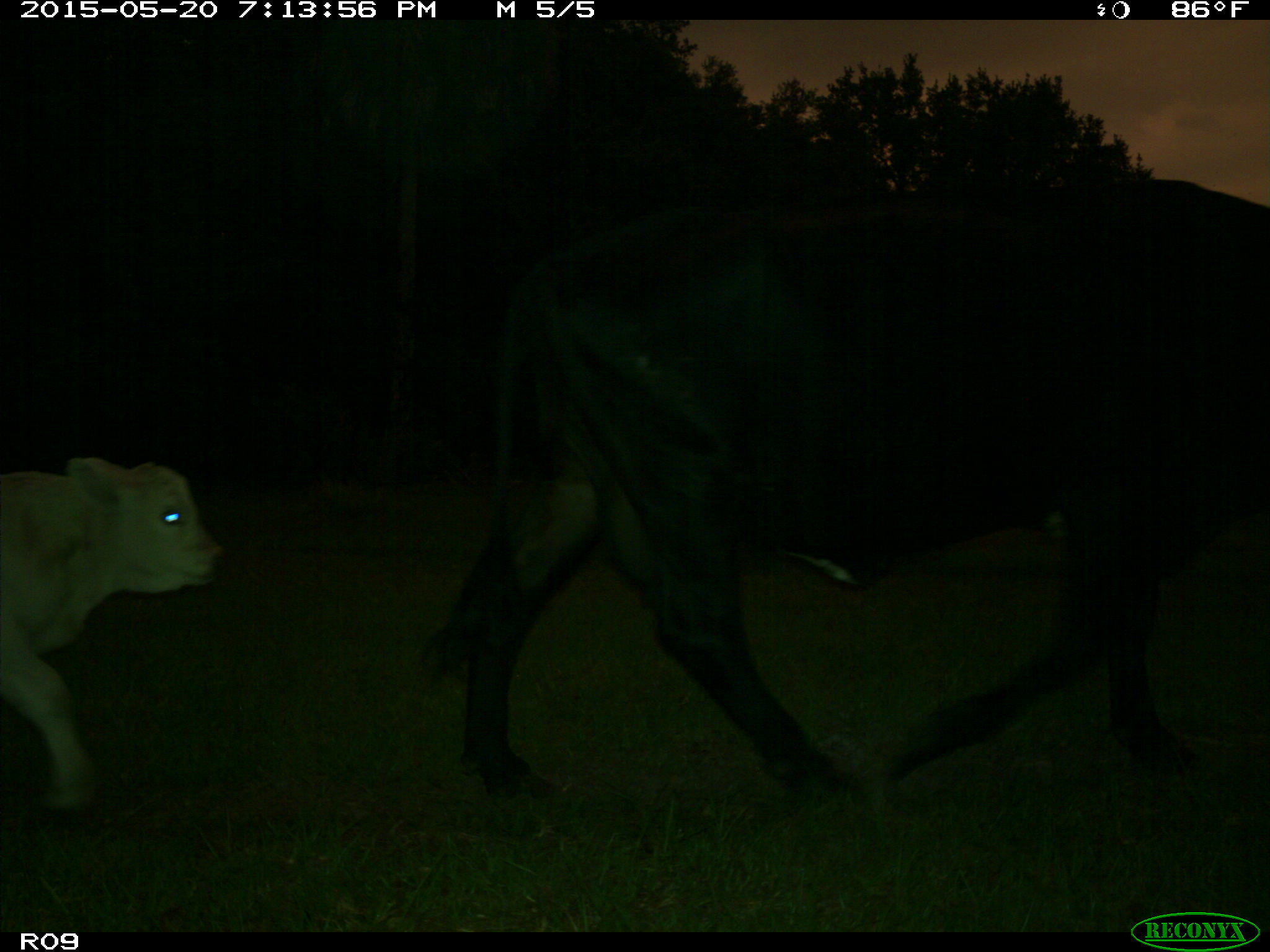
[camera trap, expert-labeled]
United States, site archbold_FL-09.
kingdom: Animalia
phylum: Chordata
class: Mammalia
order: Artiodactyla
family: Bovidae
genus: Bos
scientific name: Bos taurus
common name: domestic cow